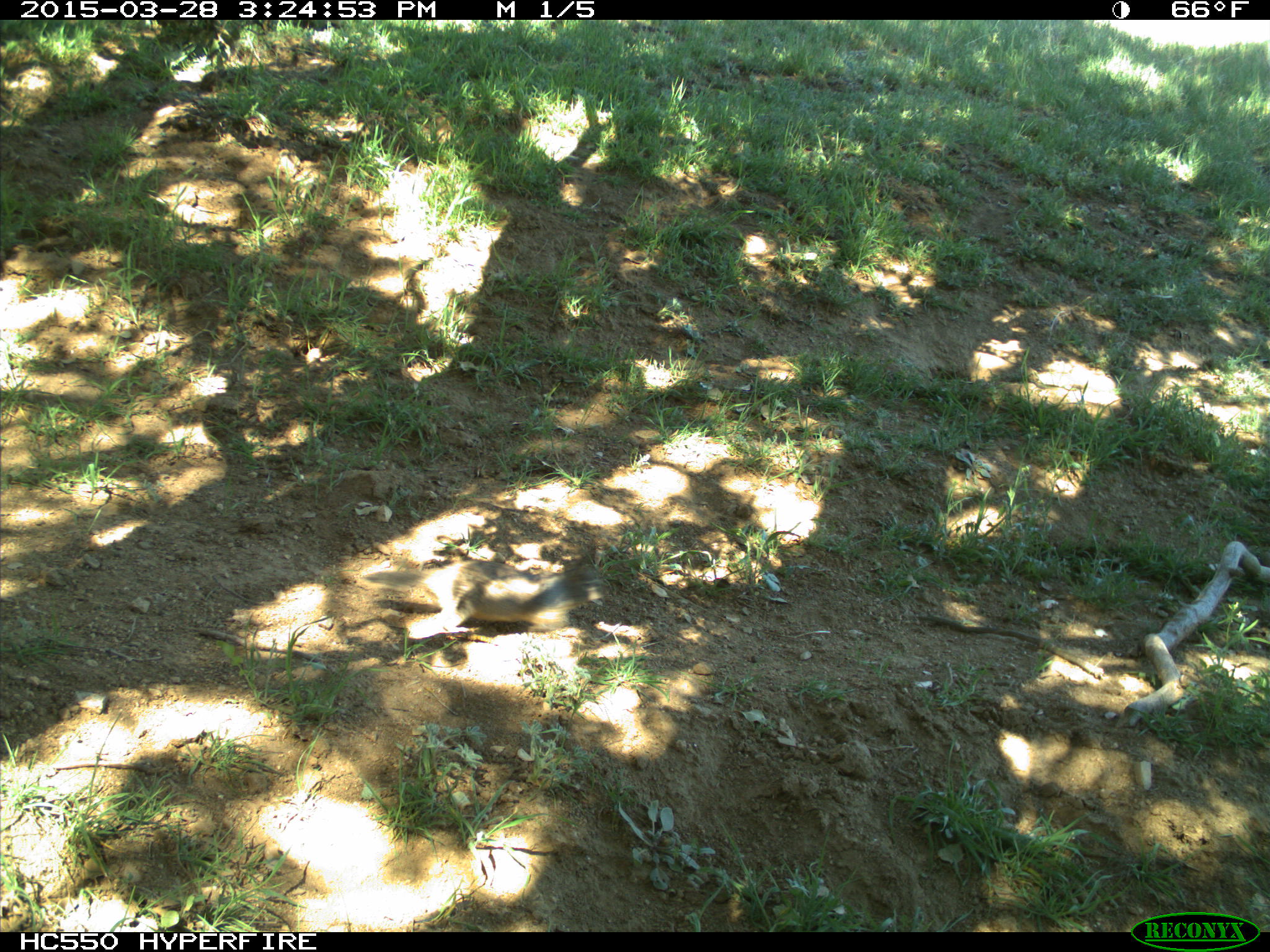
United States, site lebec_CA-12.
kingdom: Animalia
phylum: Chordata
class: Mammalia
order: Rodentia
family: Sciuridae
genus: Otospermophilus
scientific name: Otospermophilus beecheyi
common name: california ground squirrel